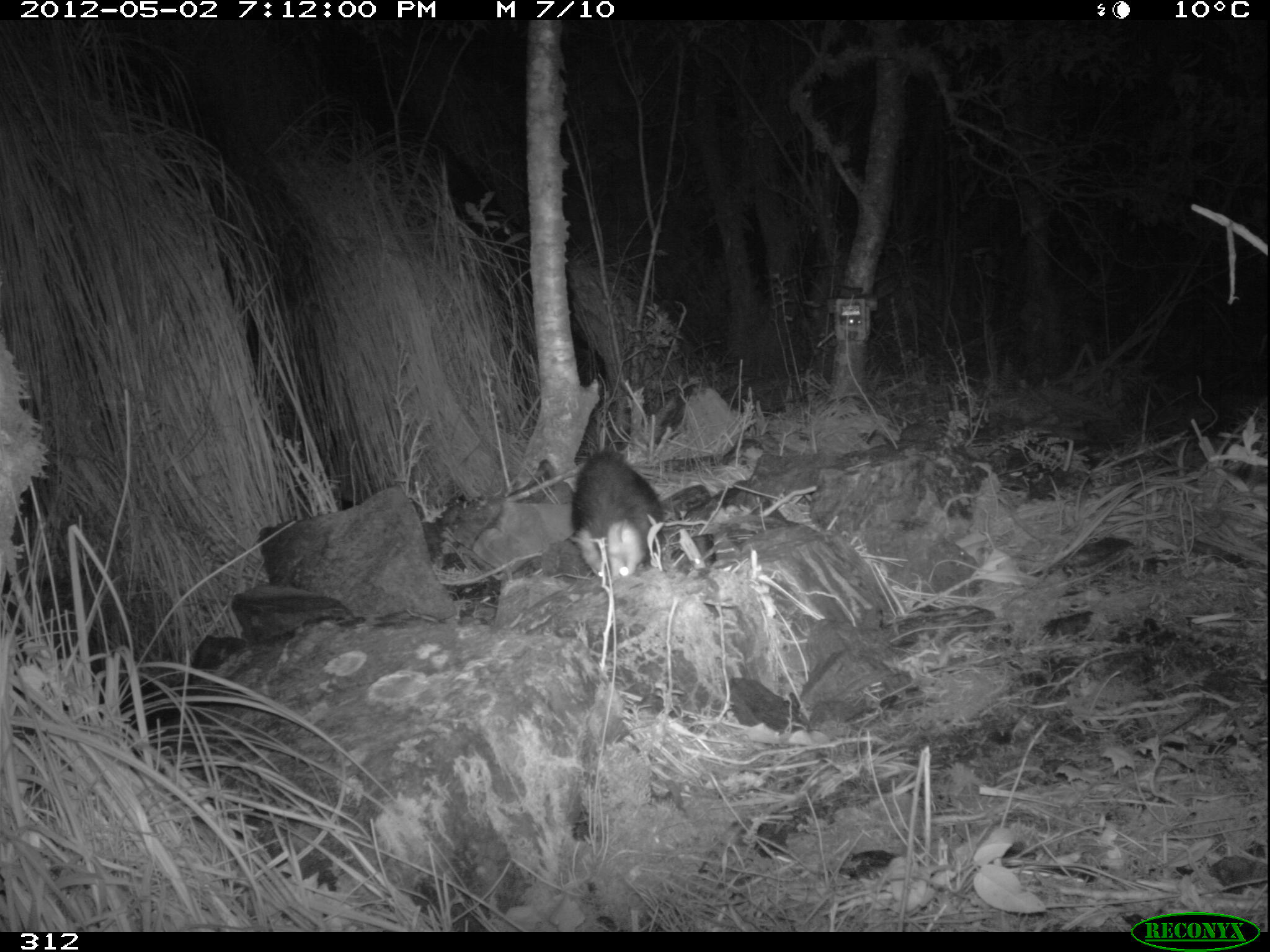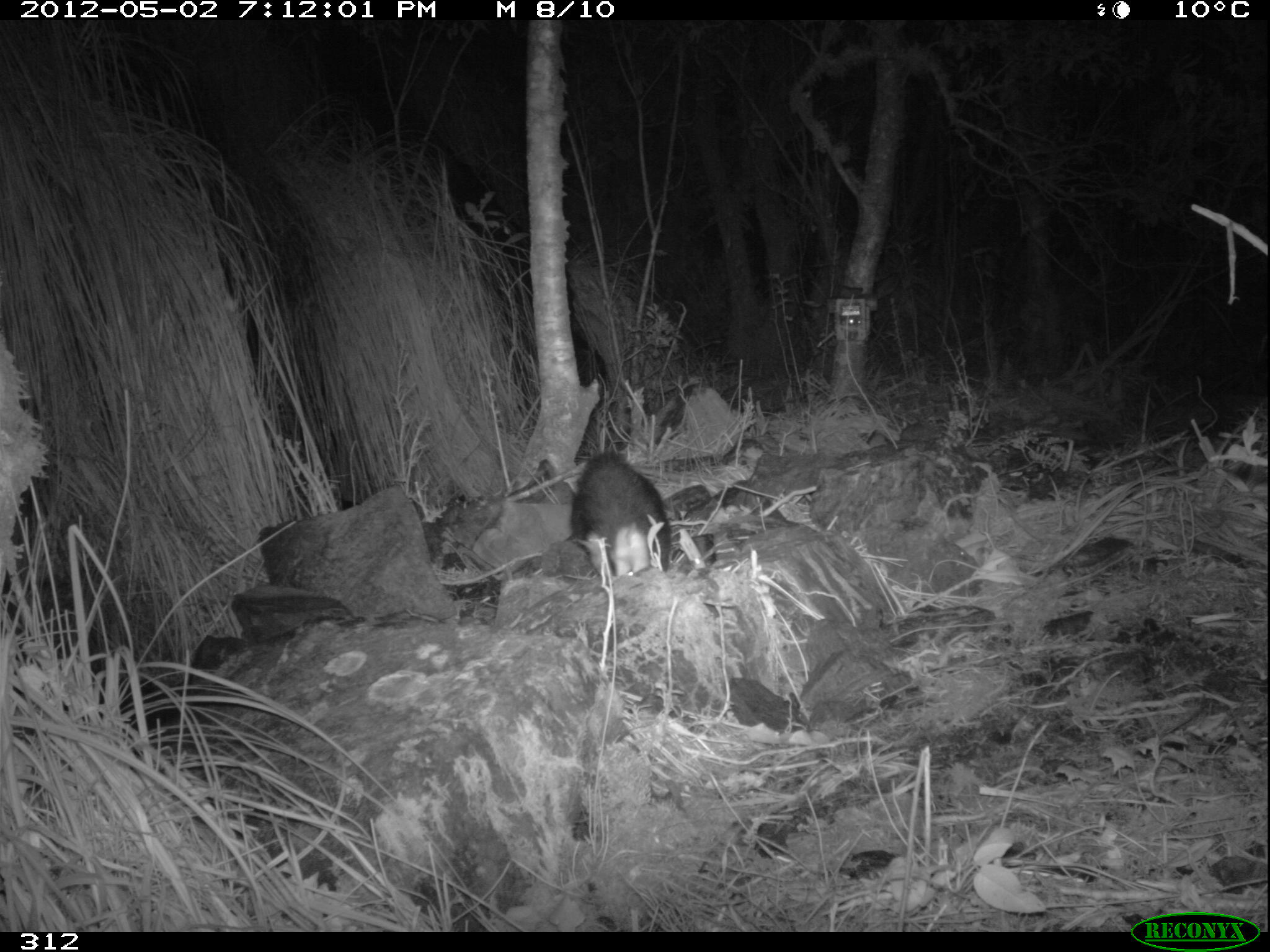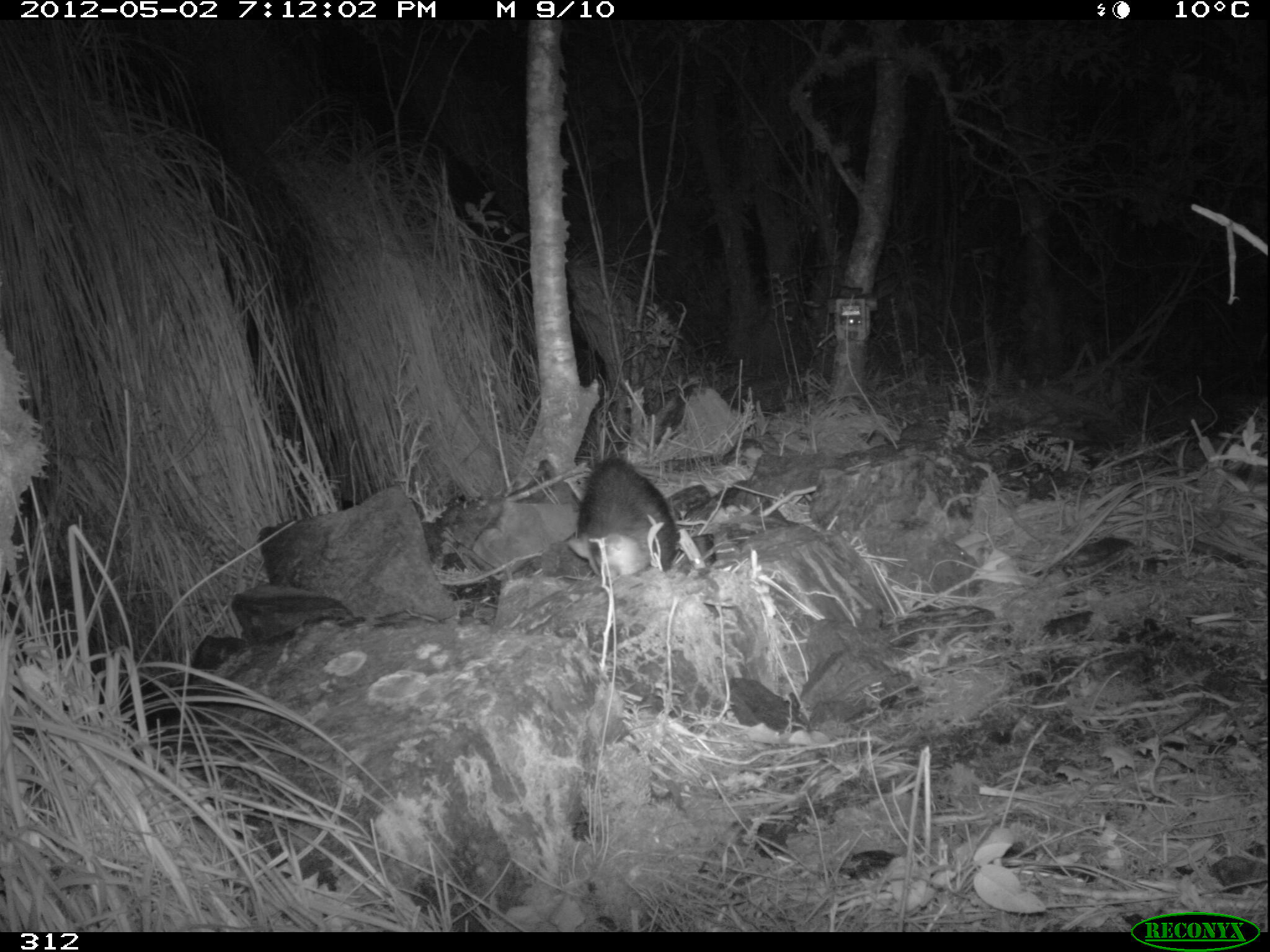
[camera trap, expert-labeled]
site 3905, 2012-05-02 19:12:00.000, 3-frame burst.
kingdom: Animalia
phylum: Chordata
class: Mammalia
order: Didelphimorphia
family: Didelphidae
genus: Didelphis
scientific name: Didelphis pernigra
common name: andean white-eared opossum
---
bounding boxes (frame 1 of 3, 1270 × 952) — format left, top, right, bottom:
didelphis pernigra: 567, 451, 665, 582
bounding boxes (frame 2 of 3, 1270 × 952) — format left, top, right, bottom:
didelphis pernigra: 570, 450, 672, 577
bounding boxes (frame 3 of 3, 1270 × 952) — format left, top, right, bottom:
didelphis pernigra: 566, 454, 678, 579